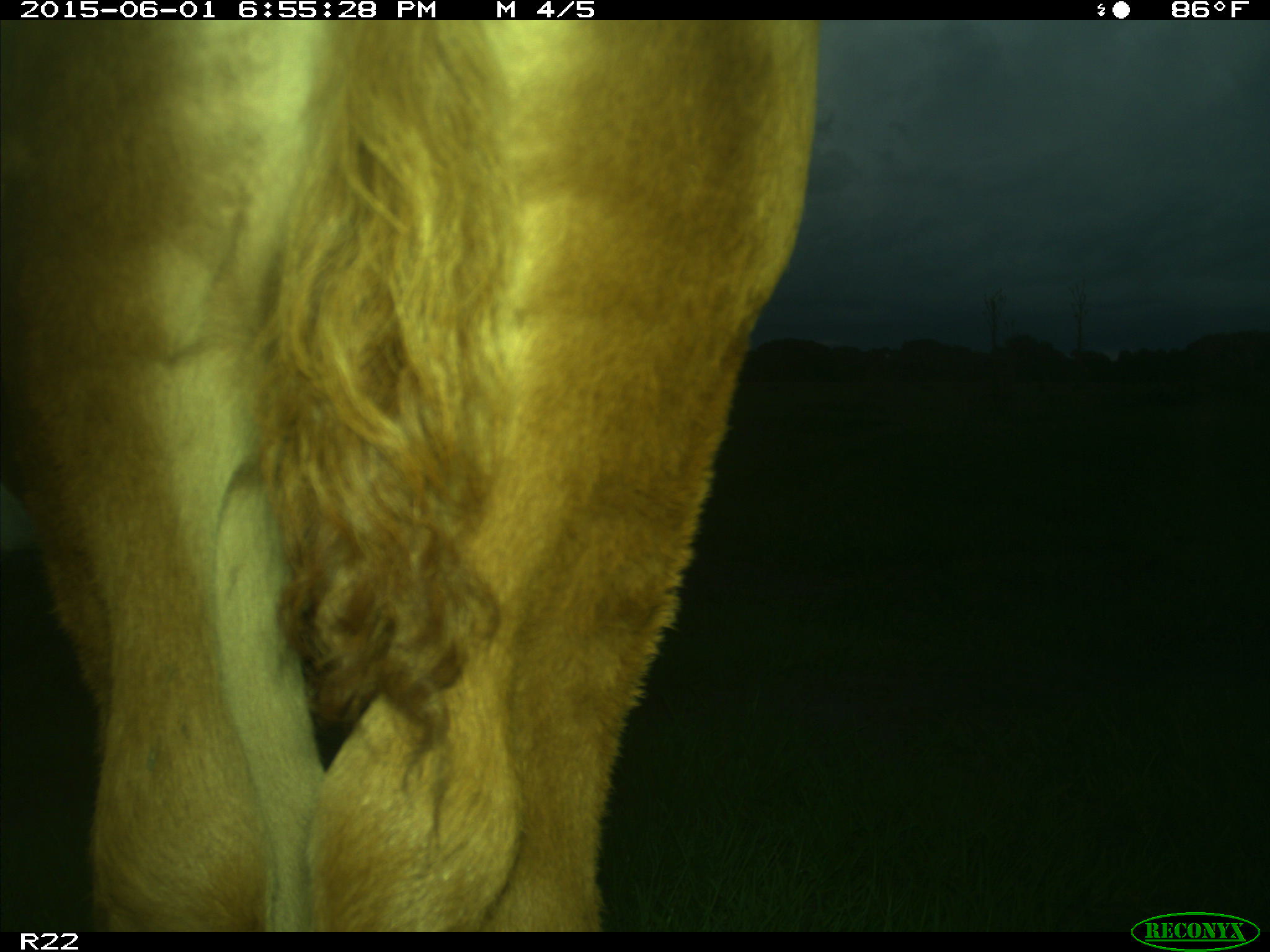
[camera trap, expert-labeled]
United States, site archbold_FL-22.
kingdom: Animalia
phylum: Chordata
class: Mammalia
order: Artiodactyla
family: Bovidae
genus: Bos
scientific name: Bos taurus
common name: domestic cow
Bos taurus (domestic cow).